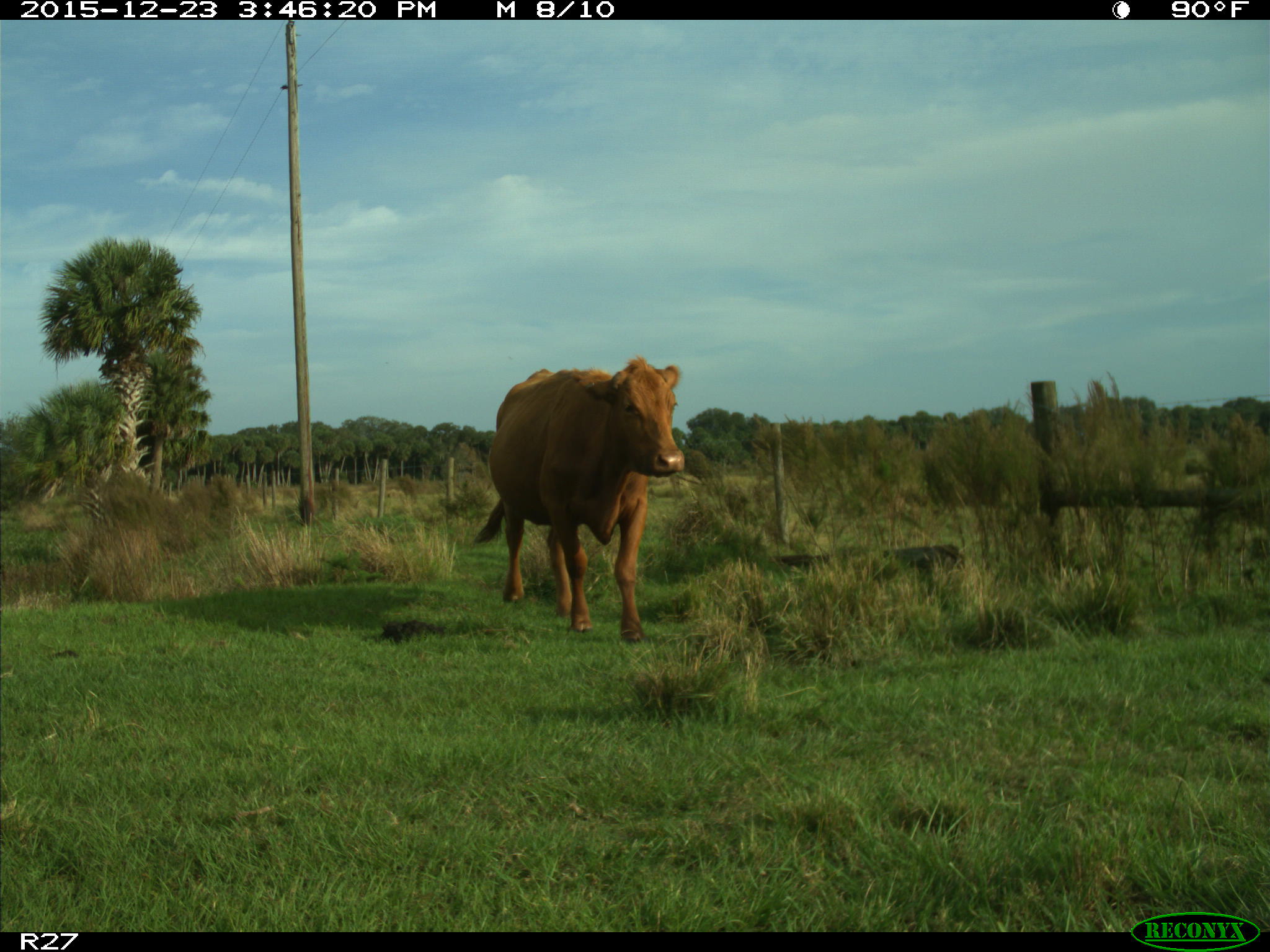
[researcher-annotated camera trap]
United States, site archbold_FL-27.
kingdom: Animalia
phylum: Chordata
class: Mammalia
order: Artiodactyla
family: Bovidae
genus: Bos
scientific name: Bos taurus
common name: domestic cow